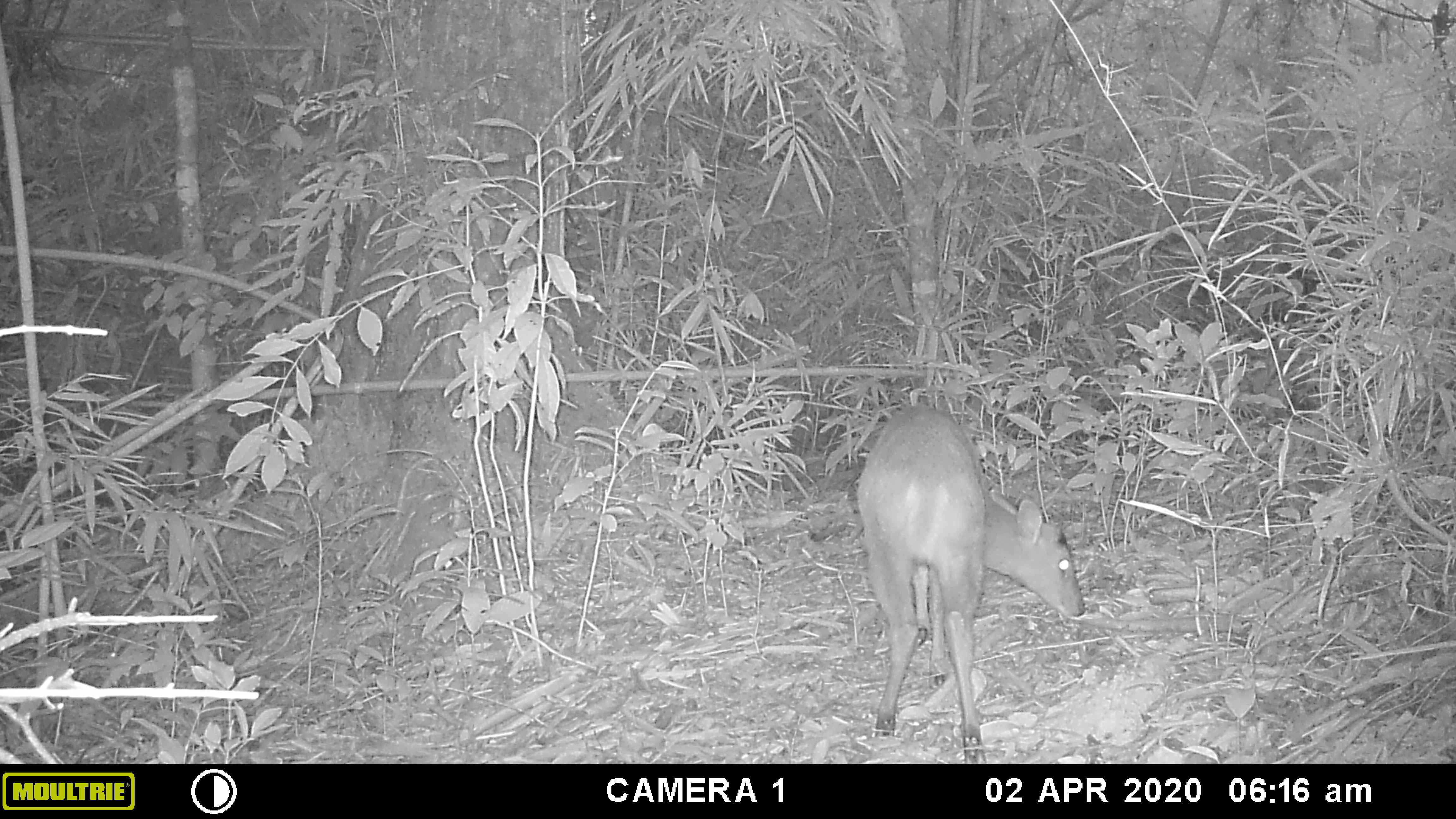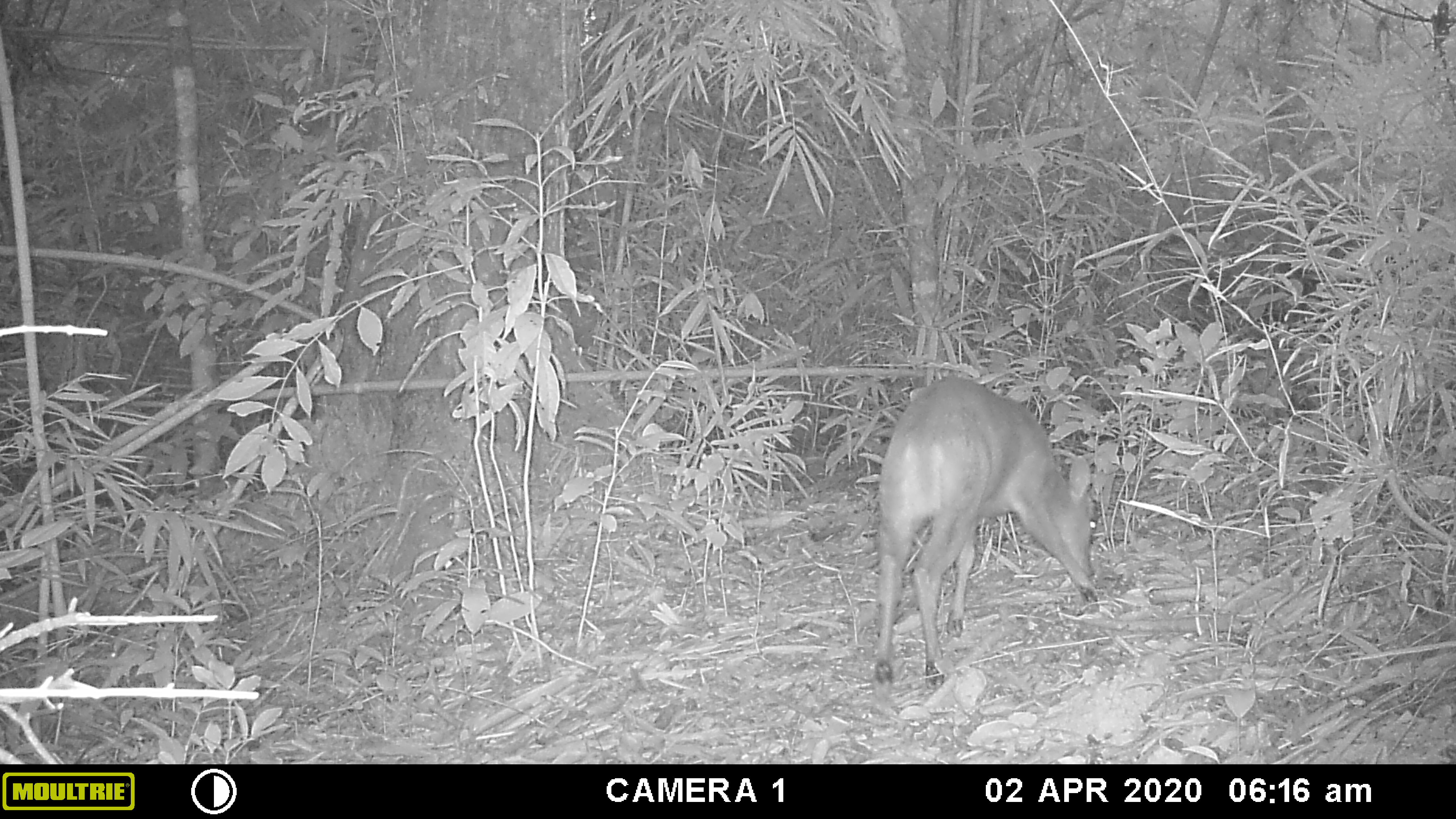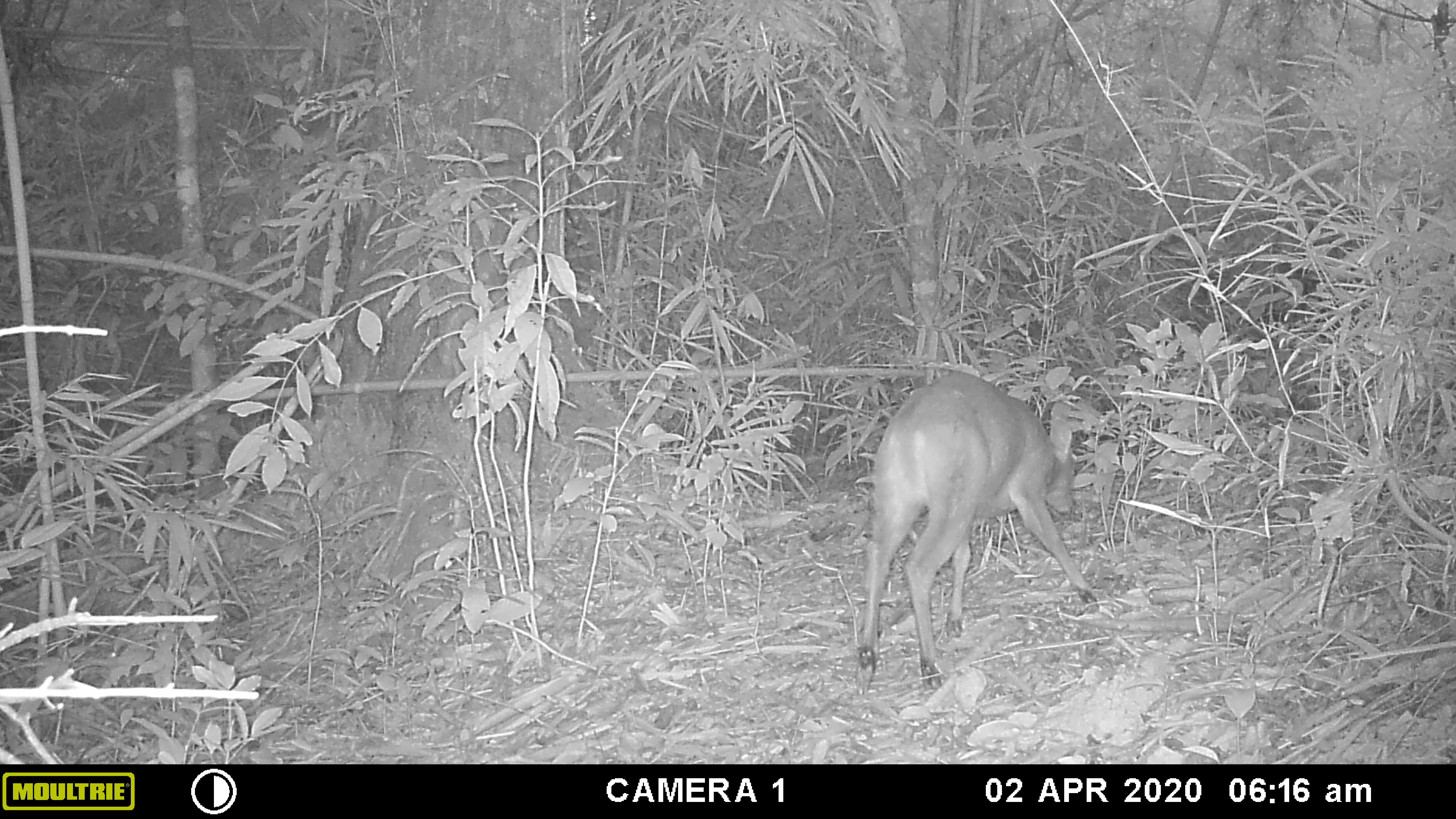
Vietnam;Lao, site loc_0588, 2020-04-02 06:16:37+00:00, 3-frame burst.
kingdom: Animalia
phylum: Chordata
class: Mammalia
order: Artiodactyla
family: Cervidae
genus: Muntiacus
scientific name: Muntiacus muntjak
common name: red muntjac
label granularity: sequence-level